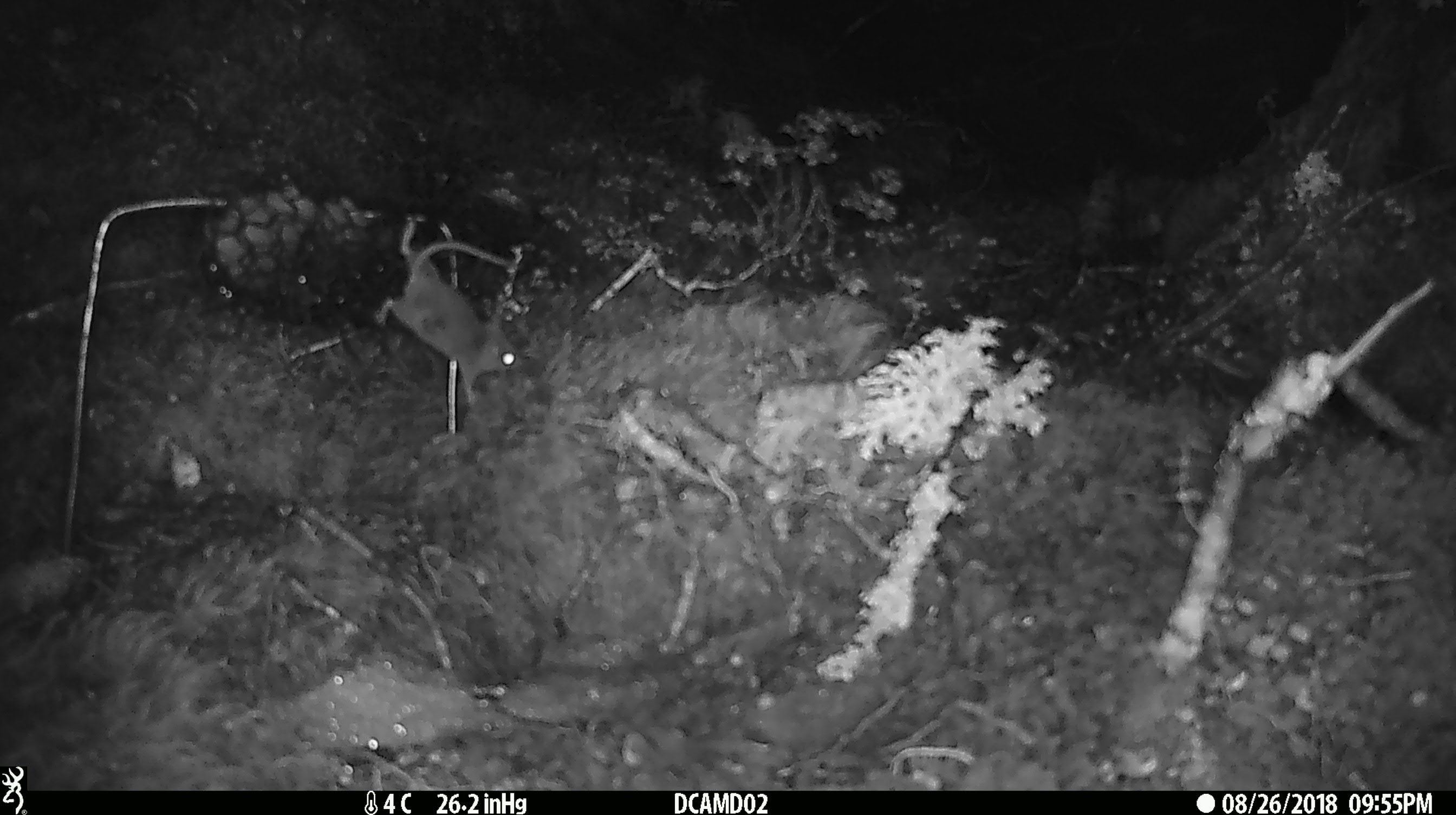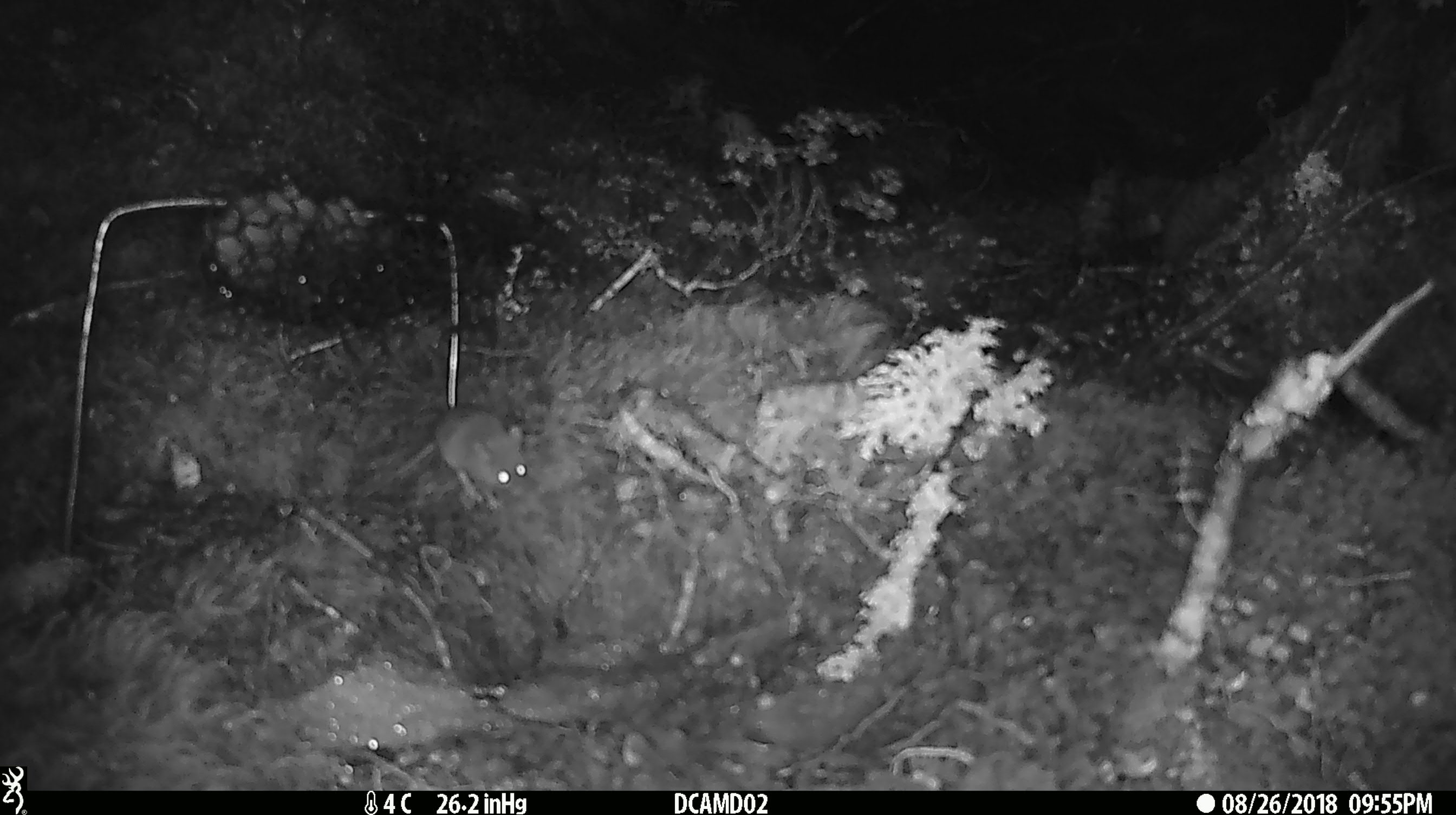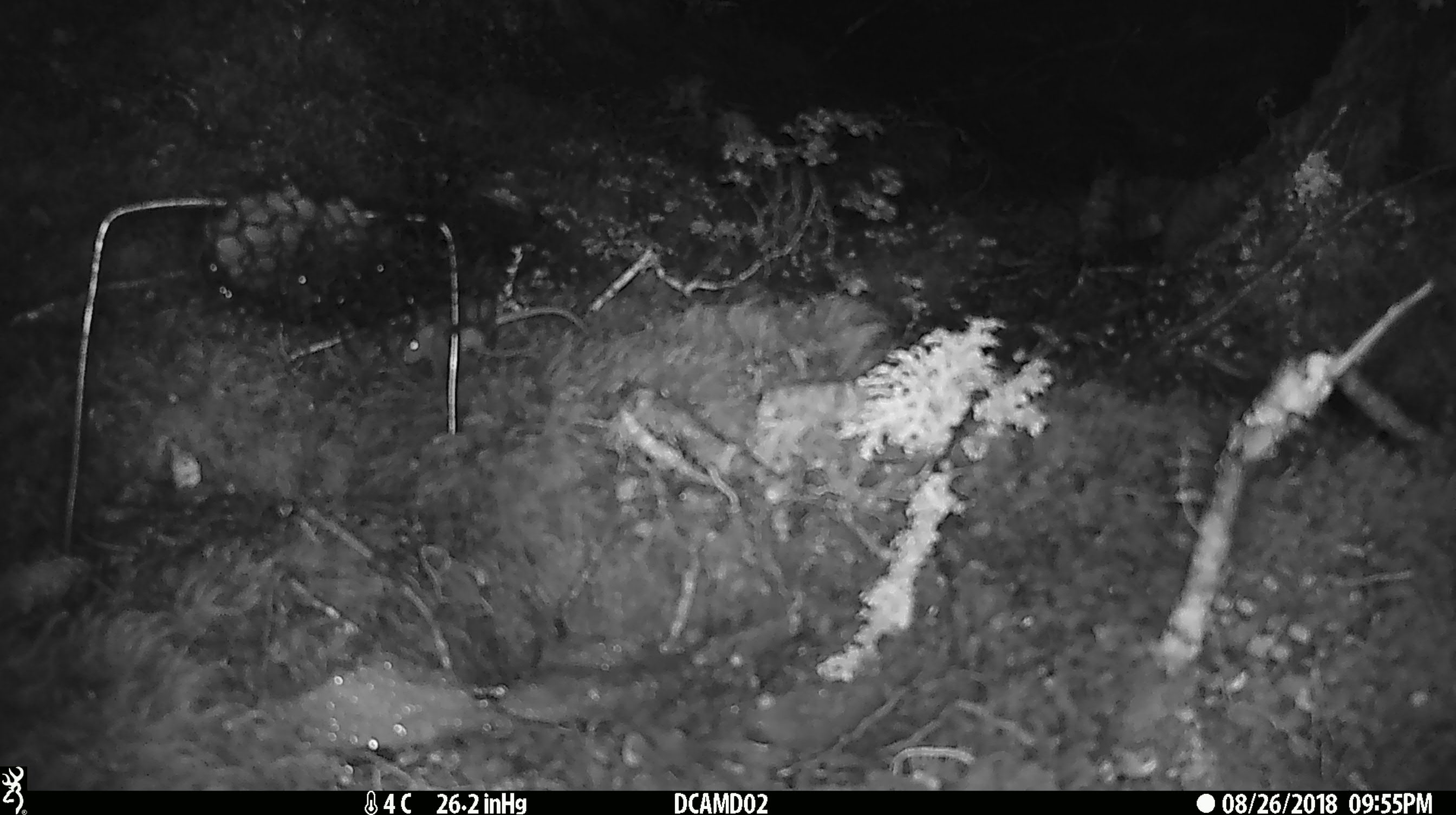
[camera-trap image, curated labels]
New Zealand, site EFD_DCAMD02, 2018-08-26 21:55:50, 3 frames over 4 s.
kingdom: Animalia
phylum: Chordata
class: Mammalia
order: Rodentia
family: Muridae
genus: Mus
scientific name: Mus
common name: mouse